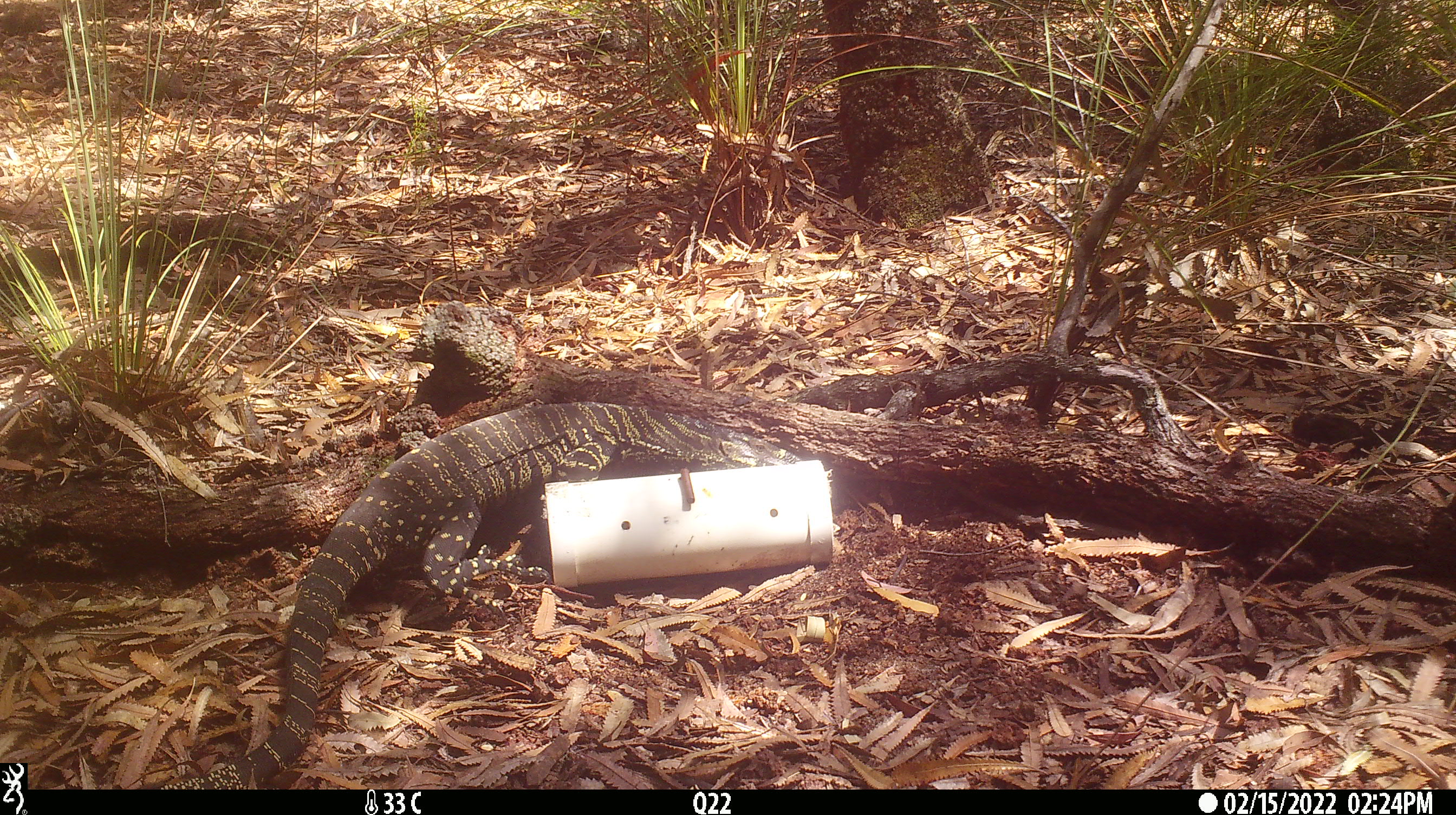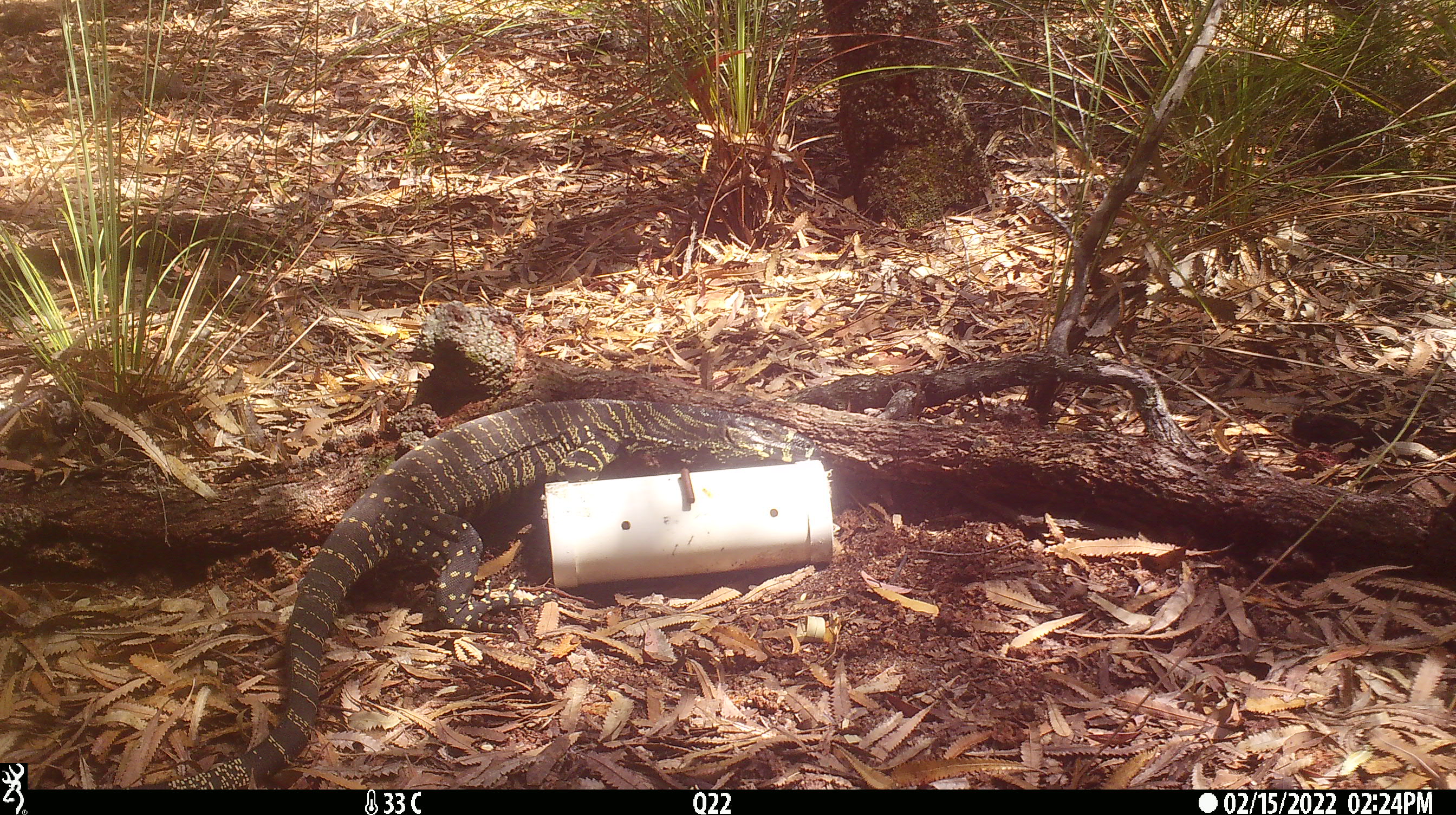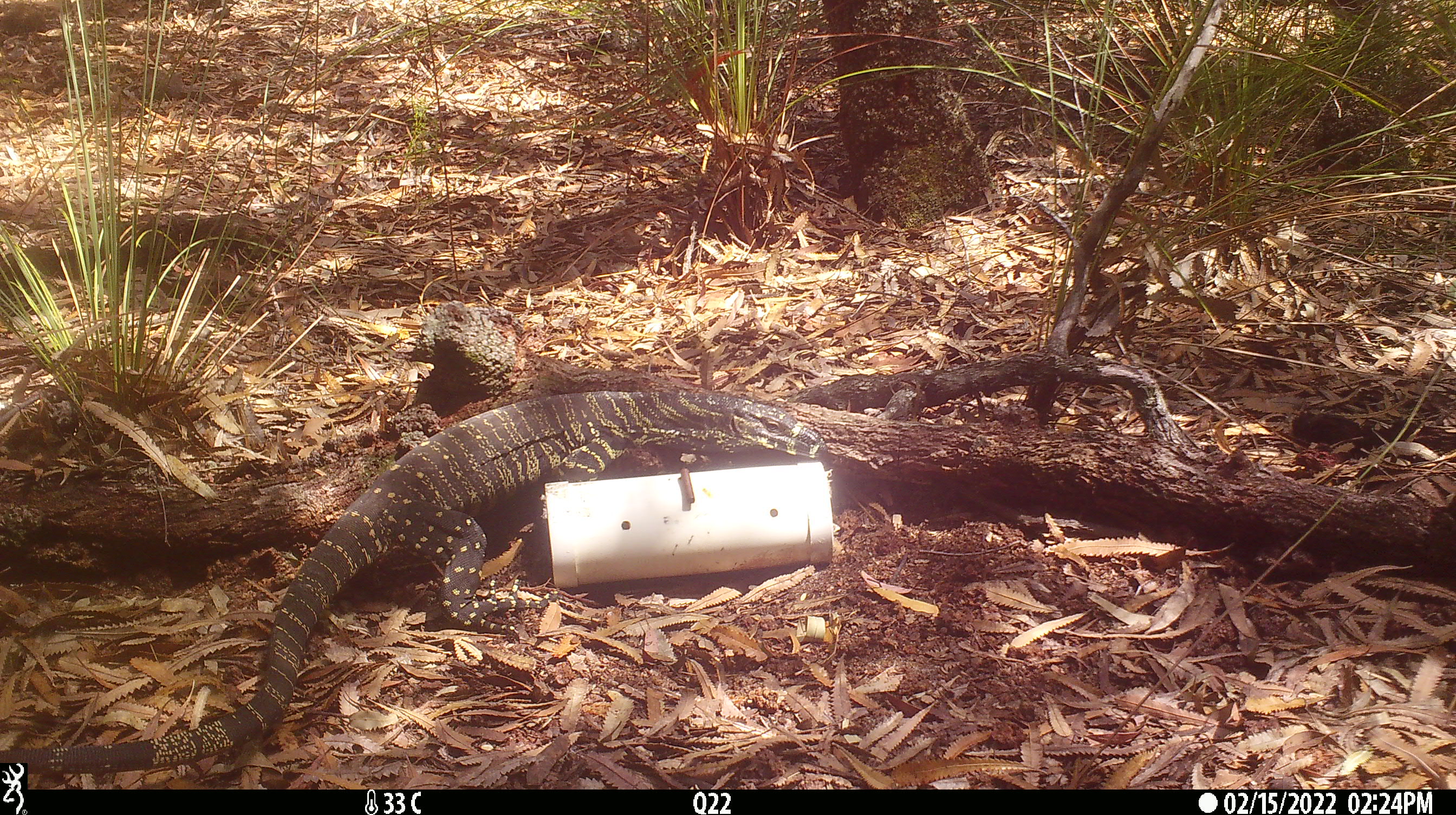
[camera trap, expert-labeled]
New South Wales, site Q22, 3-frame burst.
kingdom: Animalia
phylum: Chordata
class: Reptilia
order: Squamata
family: Varanidae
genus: Varanus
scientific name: Varanus varius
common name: lace monitor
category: goanna